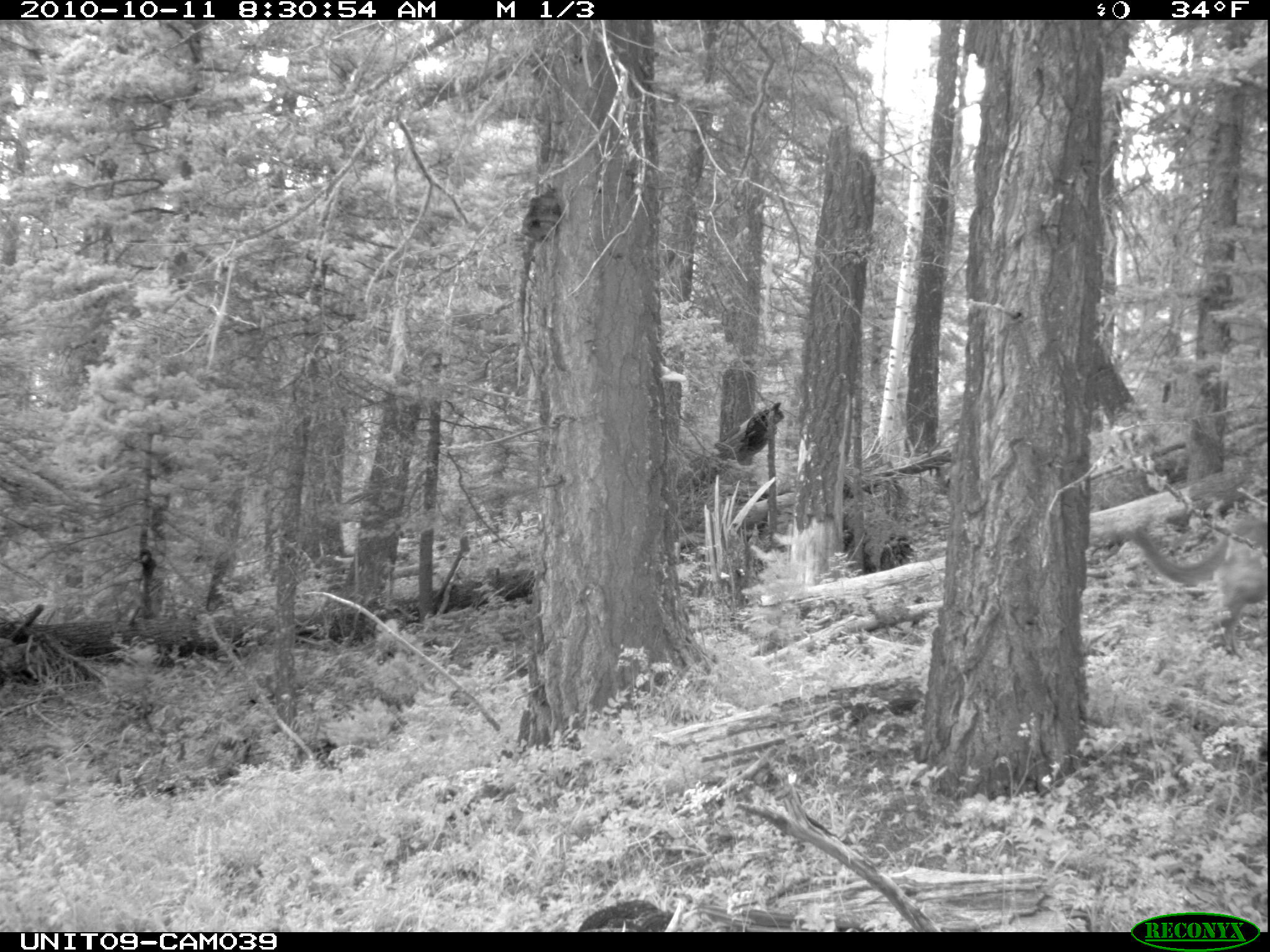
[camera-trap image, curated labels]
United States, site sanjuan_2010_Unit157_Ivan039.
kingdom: Animalia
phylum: Chordata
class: Mammalia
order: Carnivora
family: Felidae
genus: Puma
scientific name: Puma concolor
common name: mountain lion